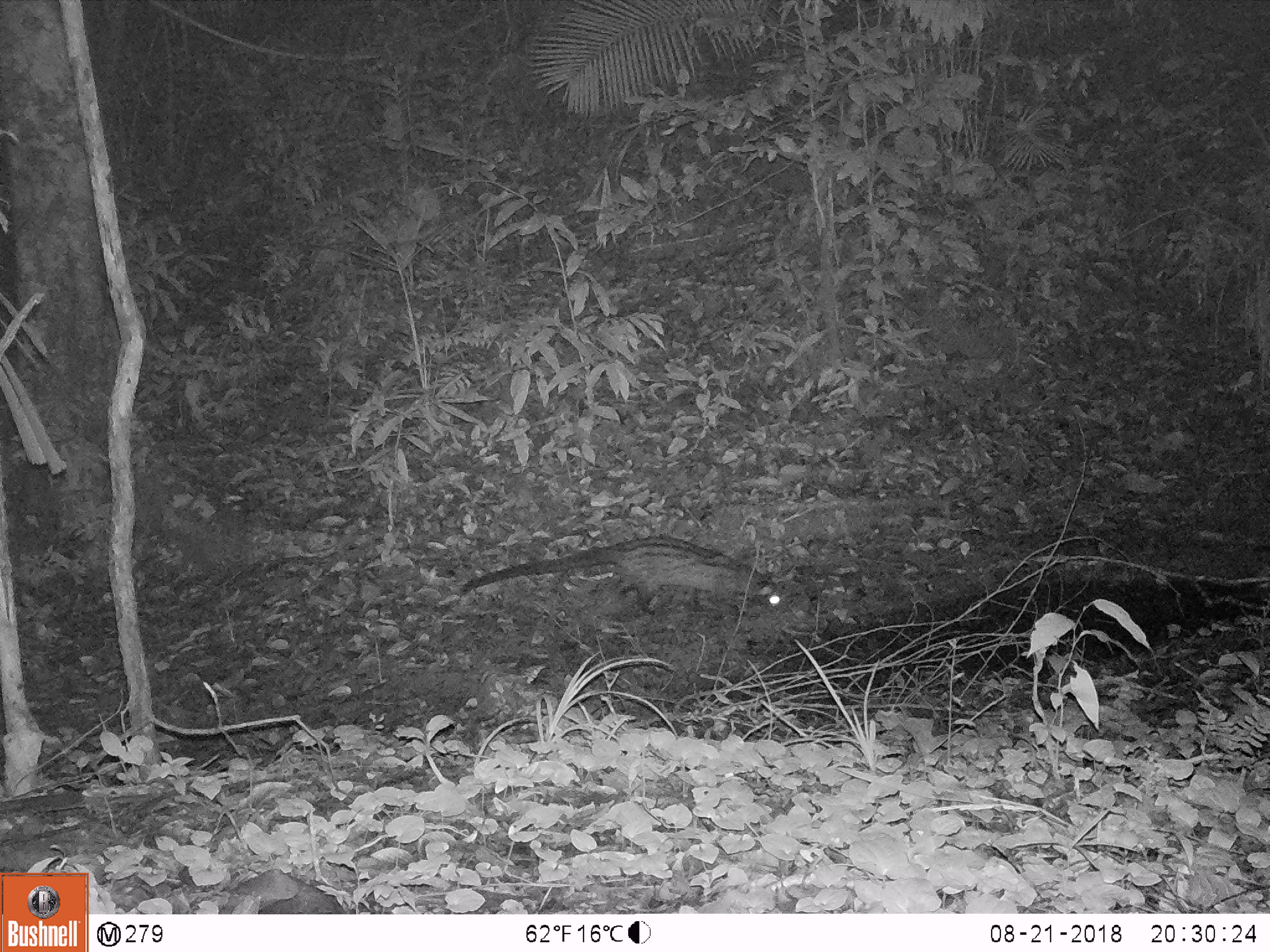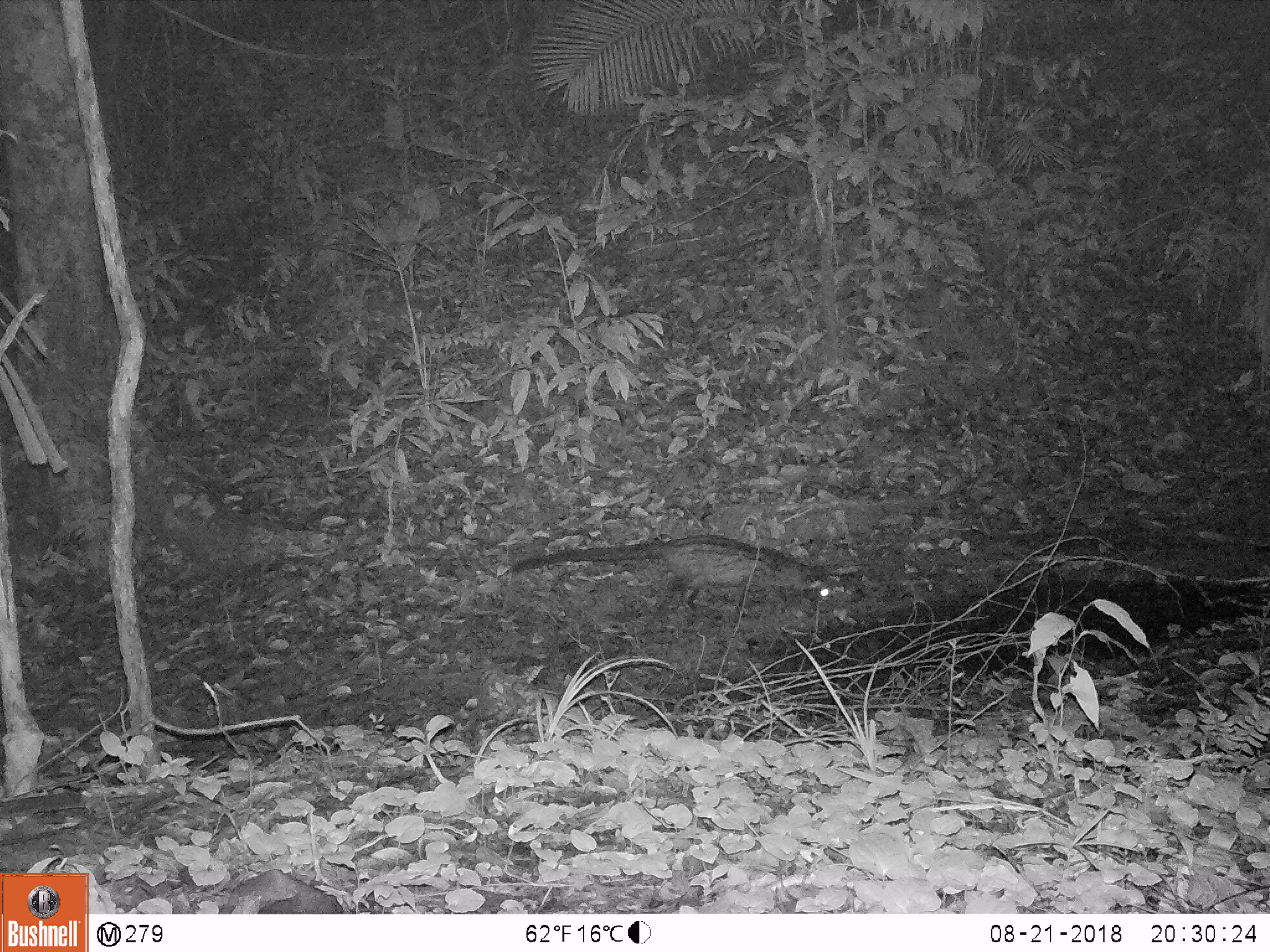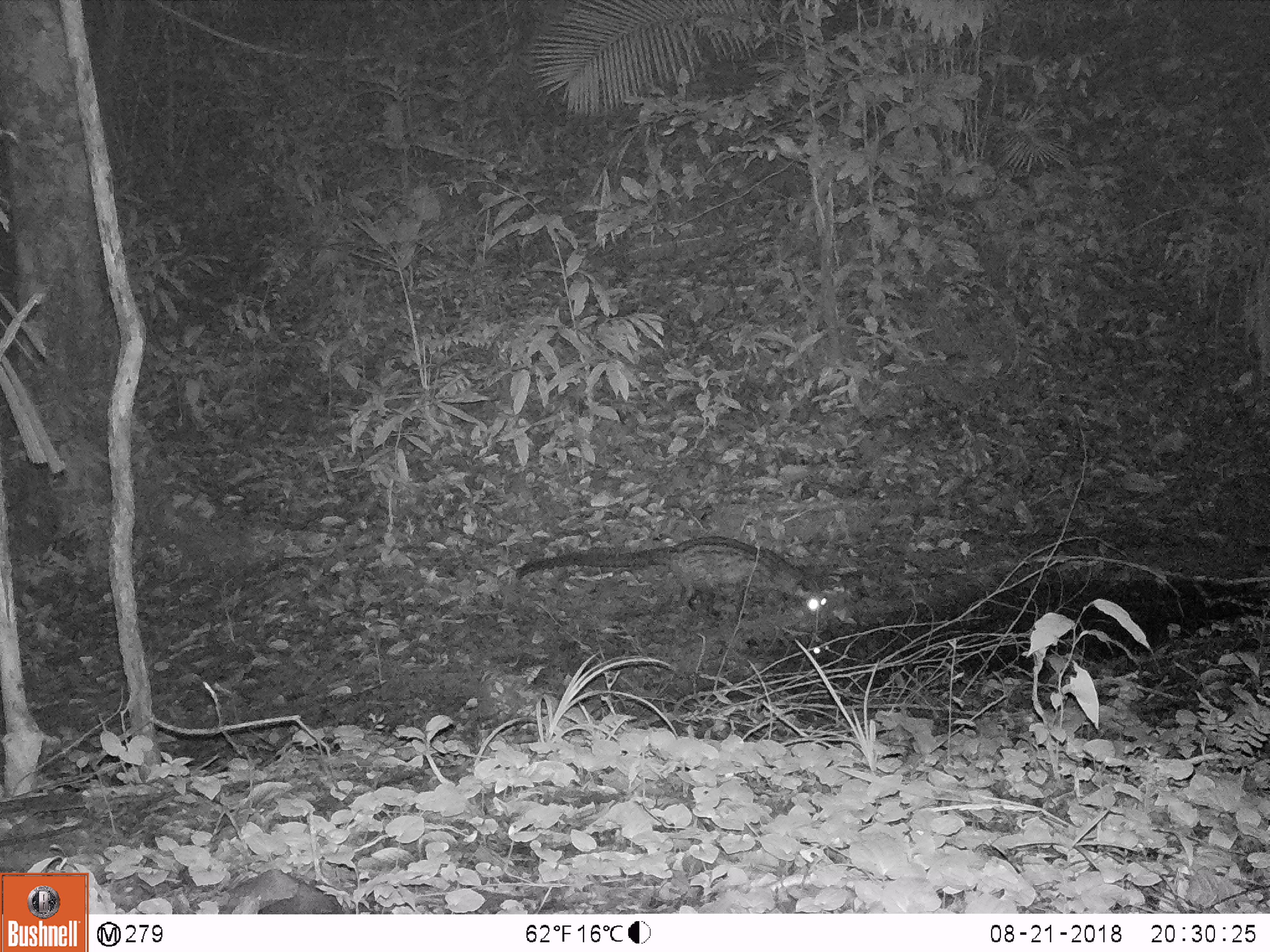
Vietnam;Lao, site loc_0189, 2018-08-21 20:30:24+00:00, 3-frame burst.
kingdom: Animalia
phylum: Chordata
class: Mammalia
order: Carnivora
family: Viverridae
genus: Paradoxurus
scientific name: Paradoxurus hermaphroditus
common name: common palm civet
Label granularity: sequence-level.